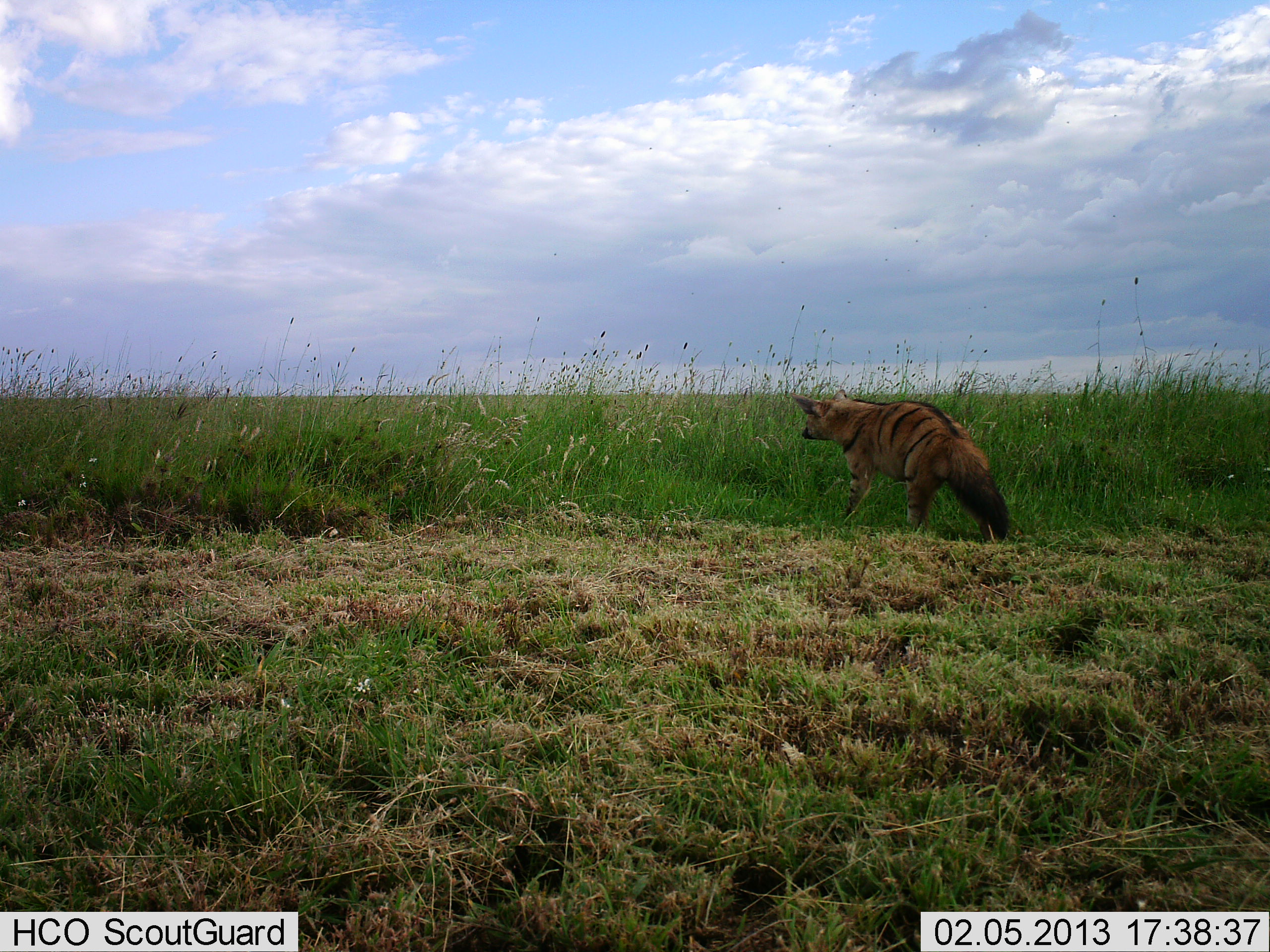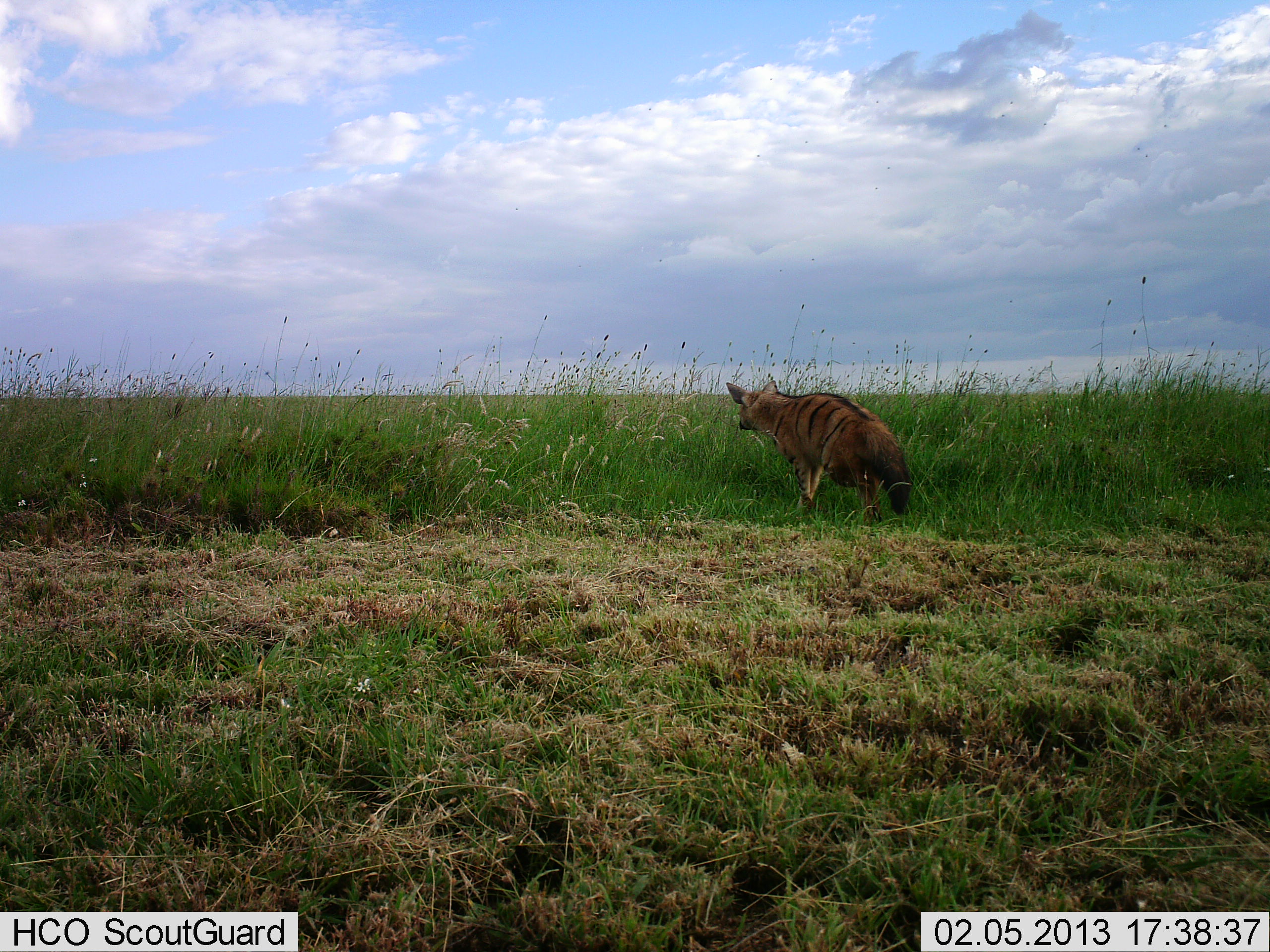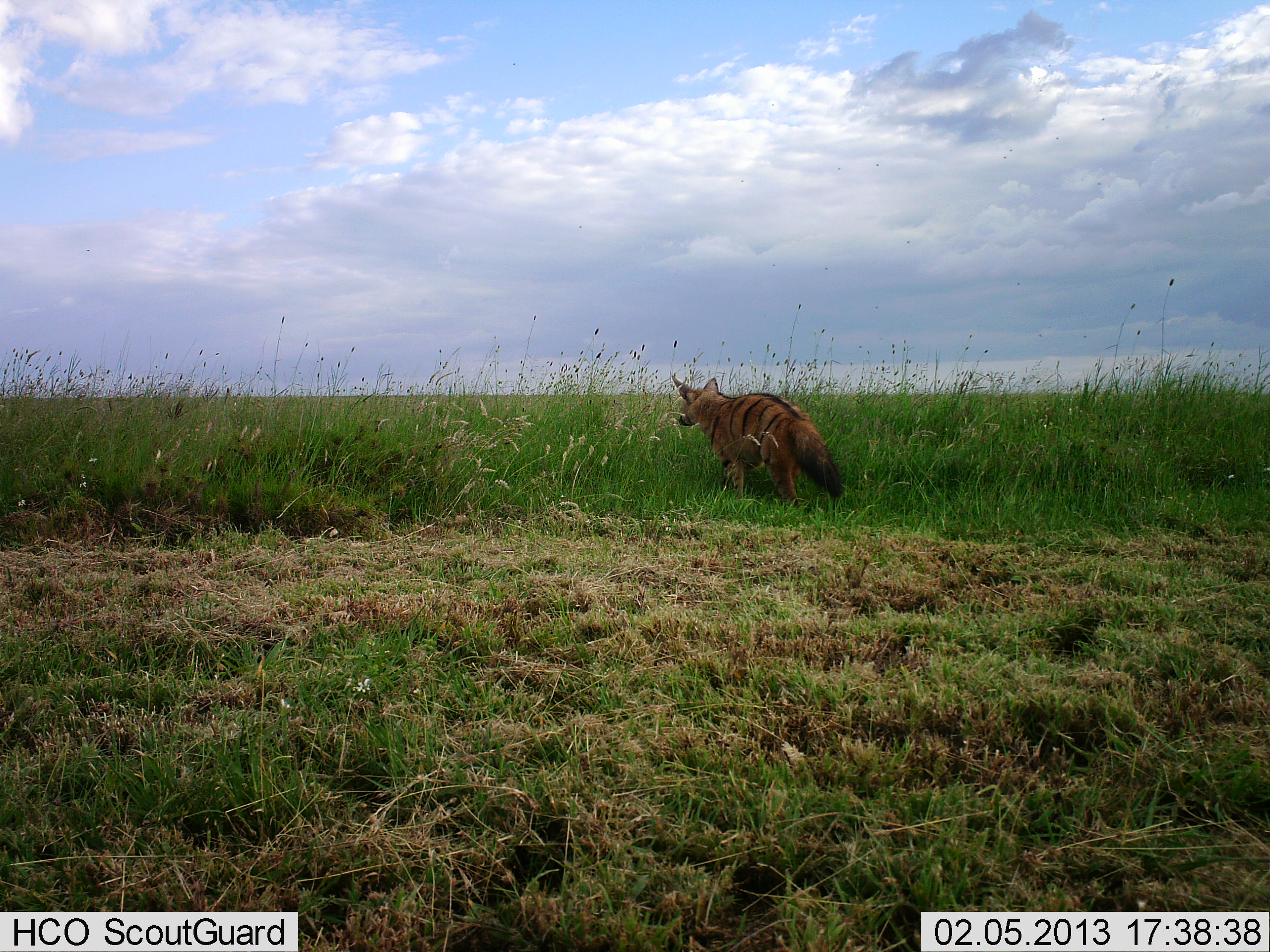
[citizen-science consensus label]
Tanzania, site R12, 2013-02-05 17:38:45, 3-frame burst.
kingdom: Animalia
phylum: Chordata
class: Mammalia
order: Carnivora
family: Hyaenidae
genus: Proteles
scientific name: Proteles cristatus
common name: aardwolf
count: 1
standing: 0%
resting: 0%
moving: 100%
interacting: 0%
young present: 0%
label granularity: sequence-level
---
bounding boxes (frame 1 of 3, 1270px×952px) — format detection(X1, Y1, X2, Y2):
animal: detection(788, 389, 1010, 544)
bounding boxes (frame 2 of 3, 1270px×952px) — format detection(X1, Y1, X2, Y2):
animal: detection(725, 381, 913, 527)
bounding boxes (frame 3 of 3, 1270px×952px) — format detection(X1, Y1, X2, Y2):
animal: detection(671, 375, 844, 508)